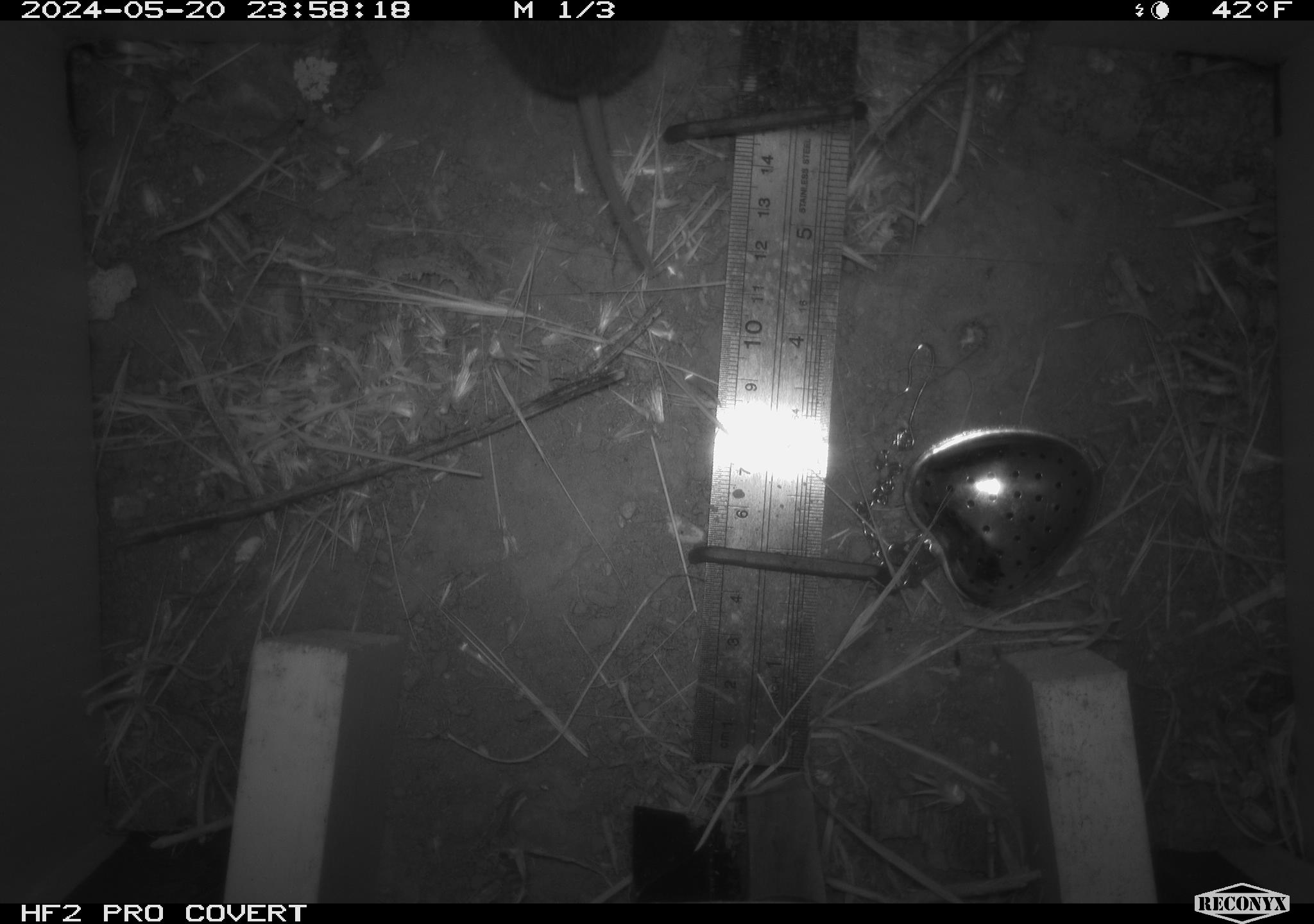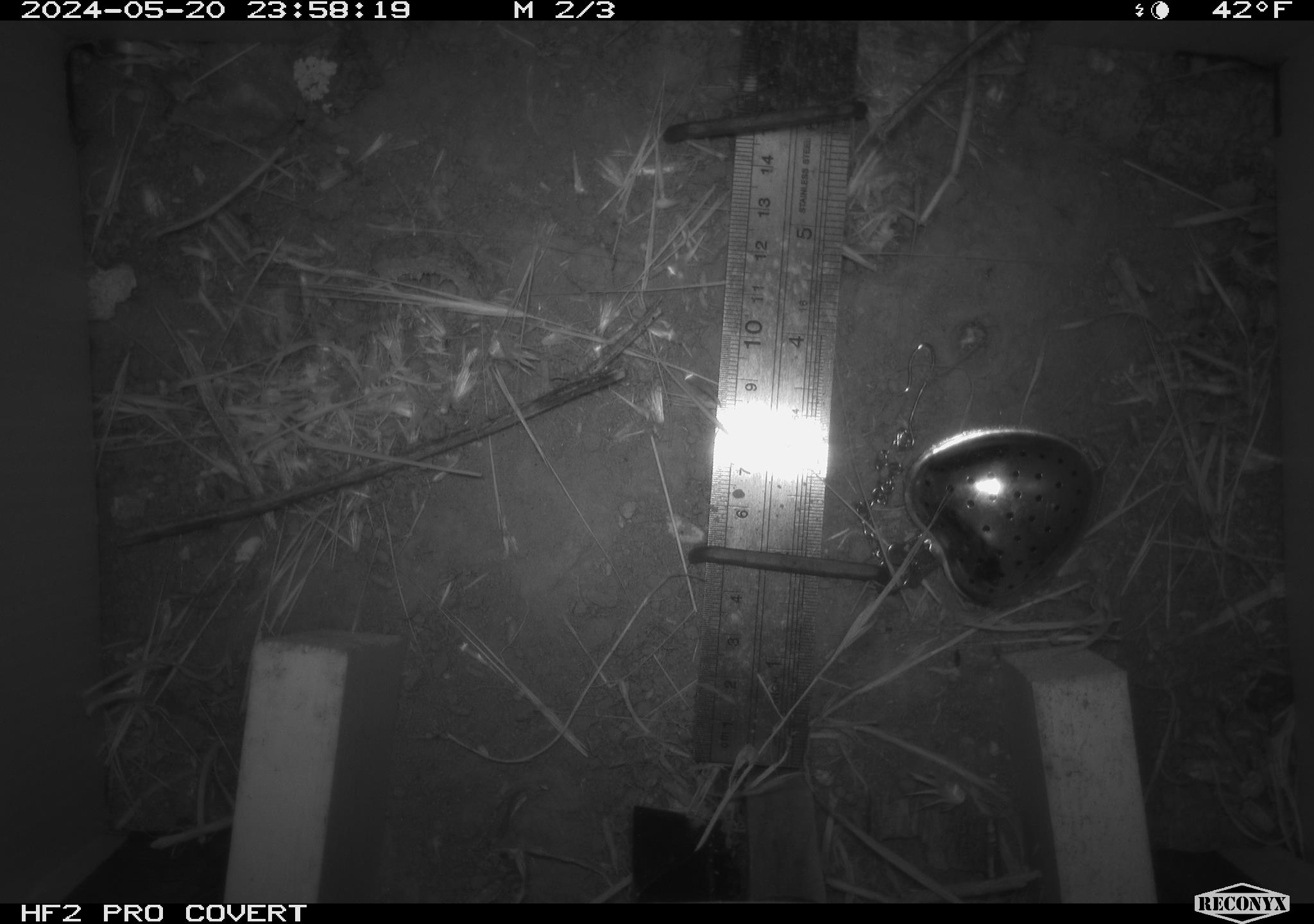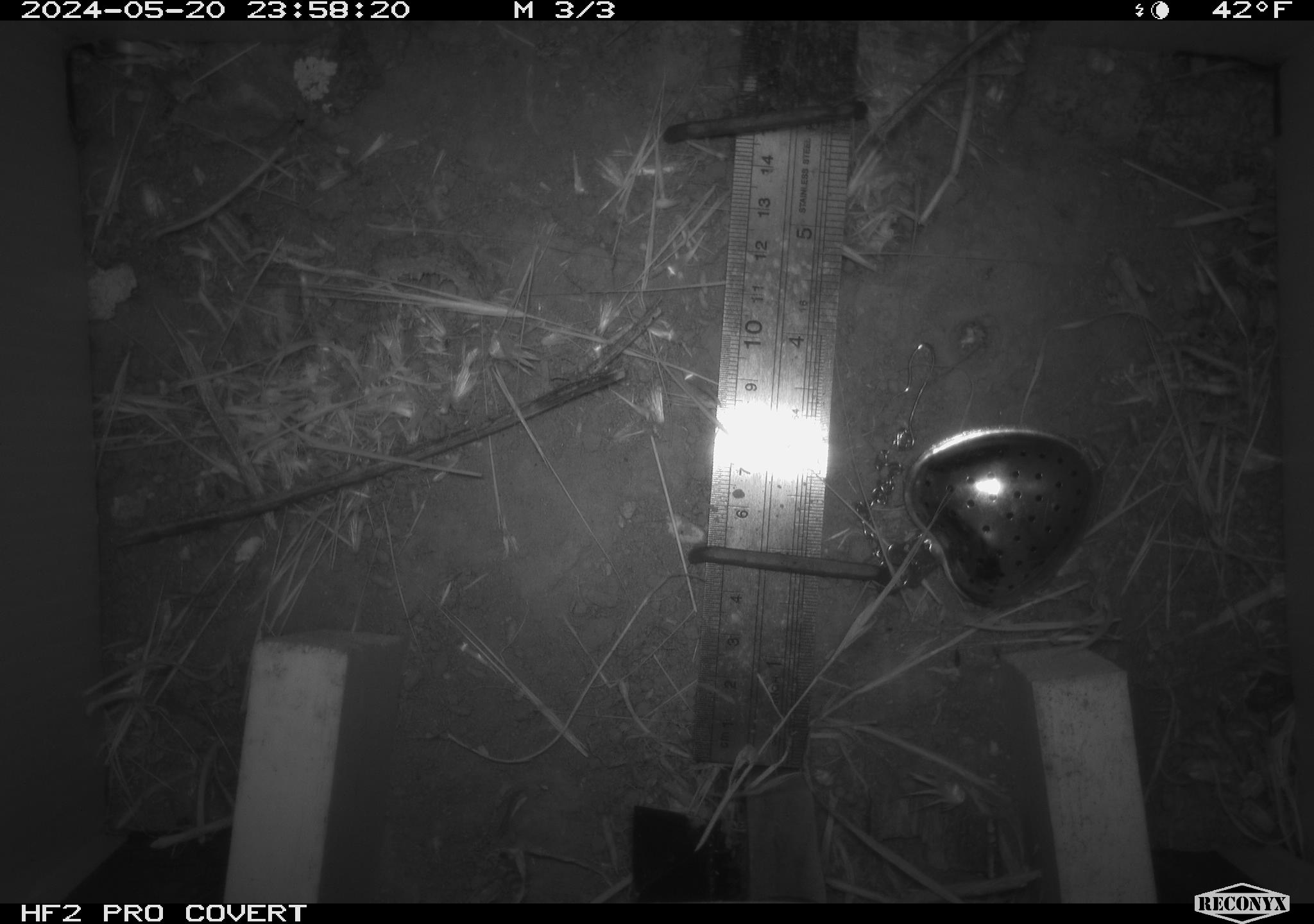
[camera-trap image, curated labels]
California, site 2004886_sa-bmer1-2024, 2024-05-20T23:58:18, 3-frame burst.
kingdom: Animalia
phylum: Chordata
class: Mammalia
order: Rodentia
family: Cricetidae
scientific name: Arvicolinae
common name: voles, lemmings, and muskrats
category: arvicolinae subfamily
Arvicolinae subfamily (voles, lemmings, and muskrats) (Arvicolinae).